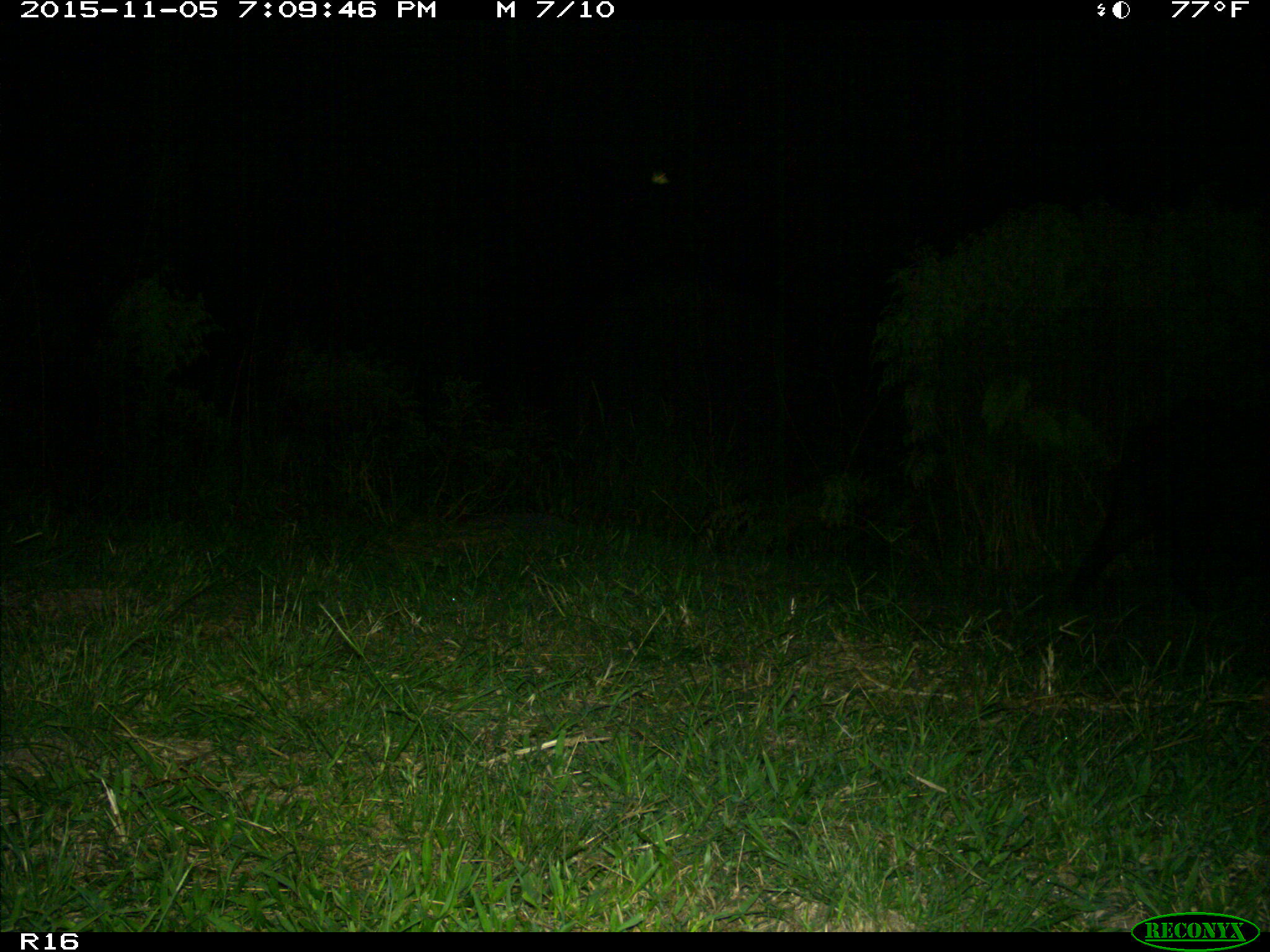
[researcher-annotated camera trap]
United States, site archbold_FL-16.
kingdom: Animalia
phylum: Chordata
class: Mammalia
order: Artiodactyla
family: Suidae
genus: Sus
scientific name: Sus scrofa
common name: wild boar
Sus scrofa (wild boar).